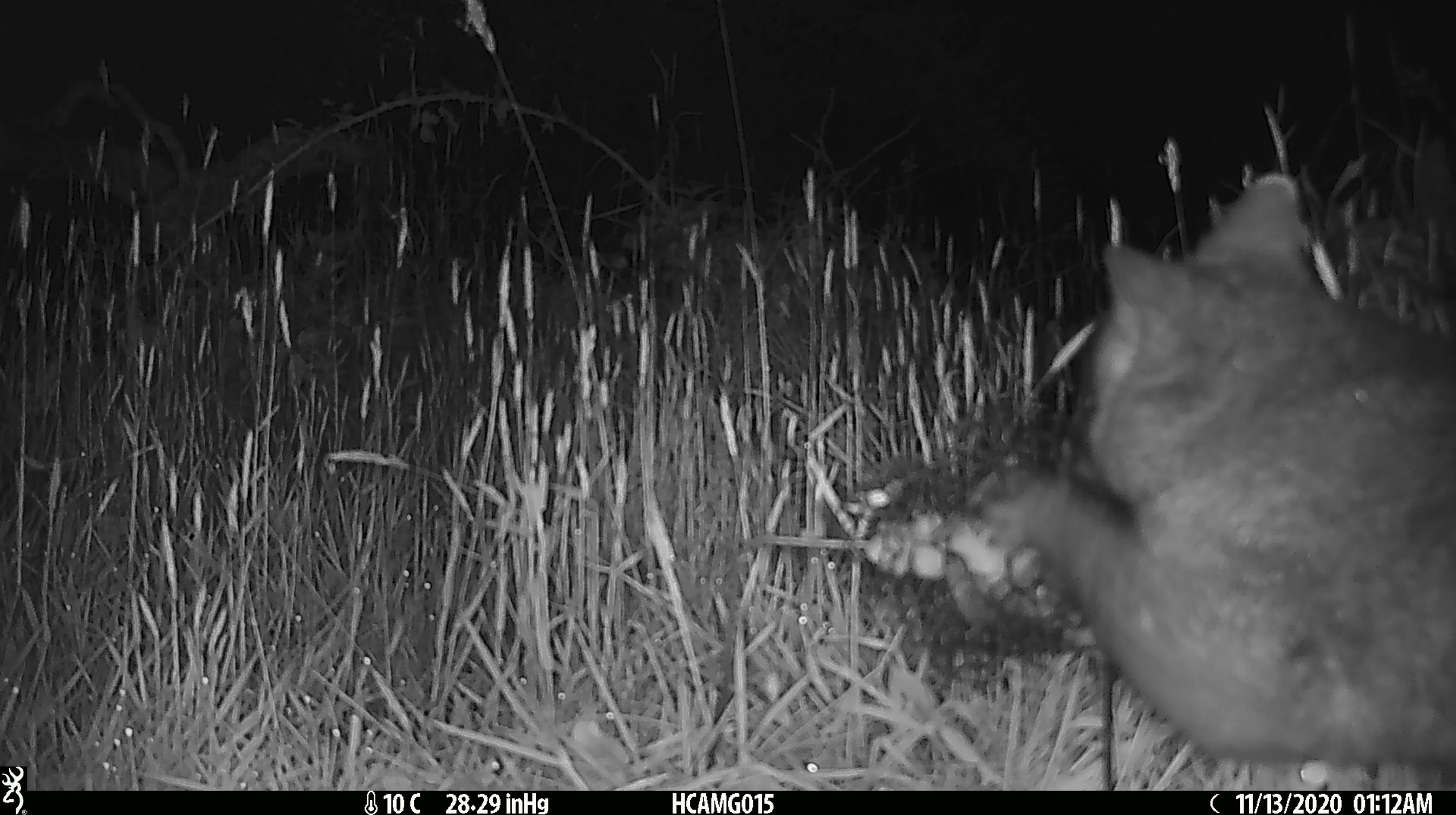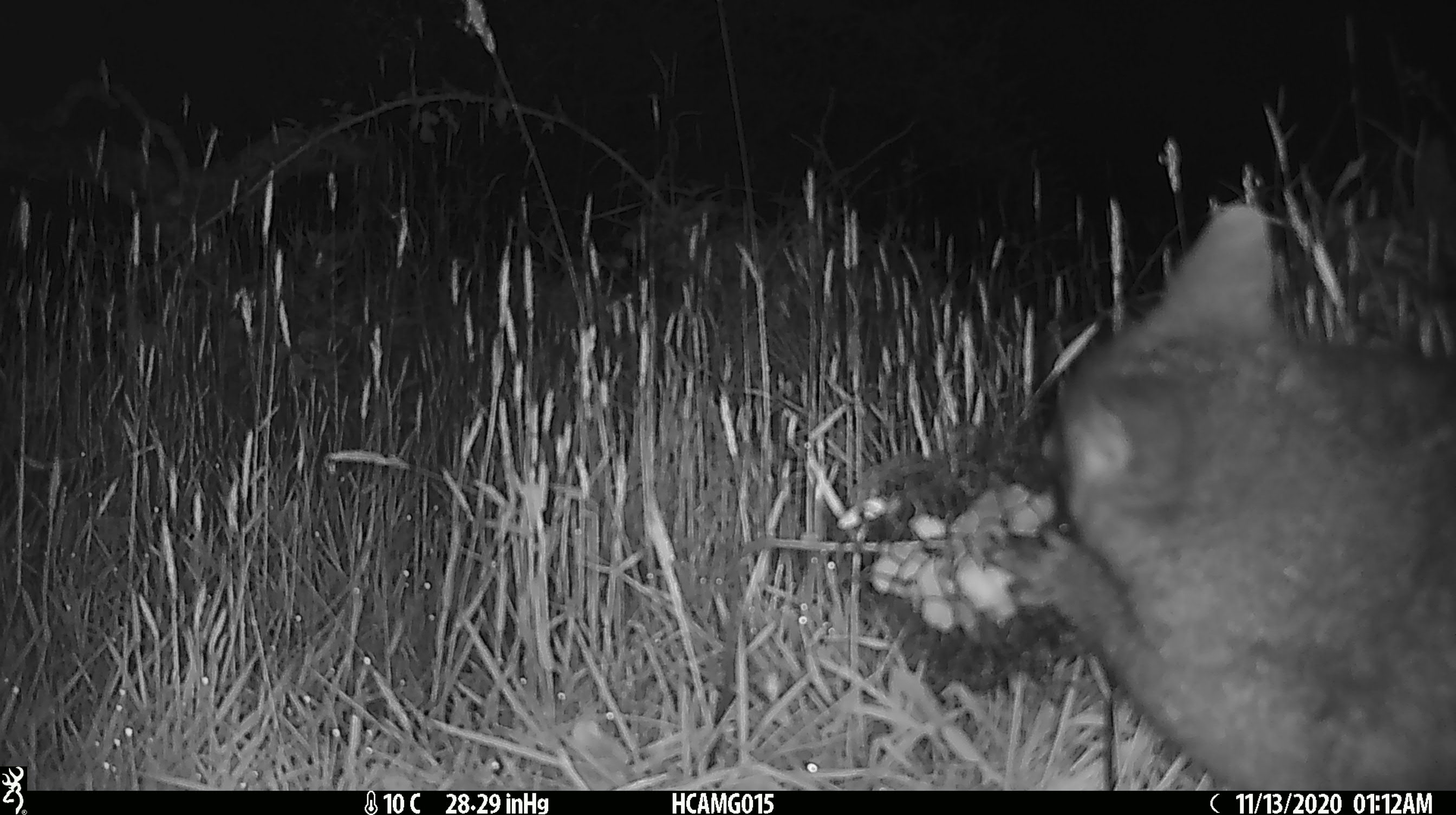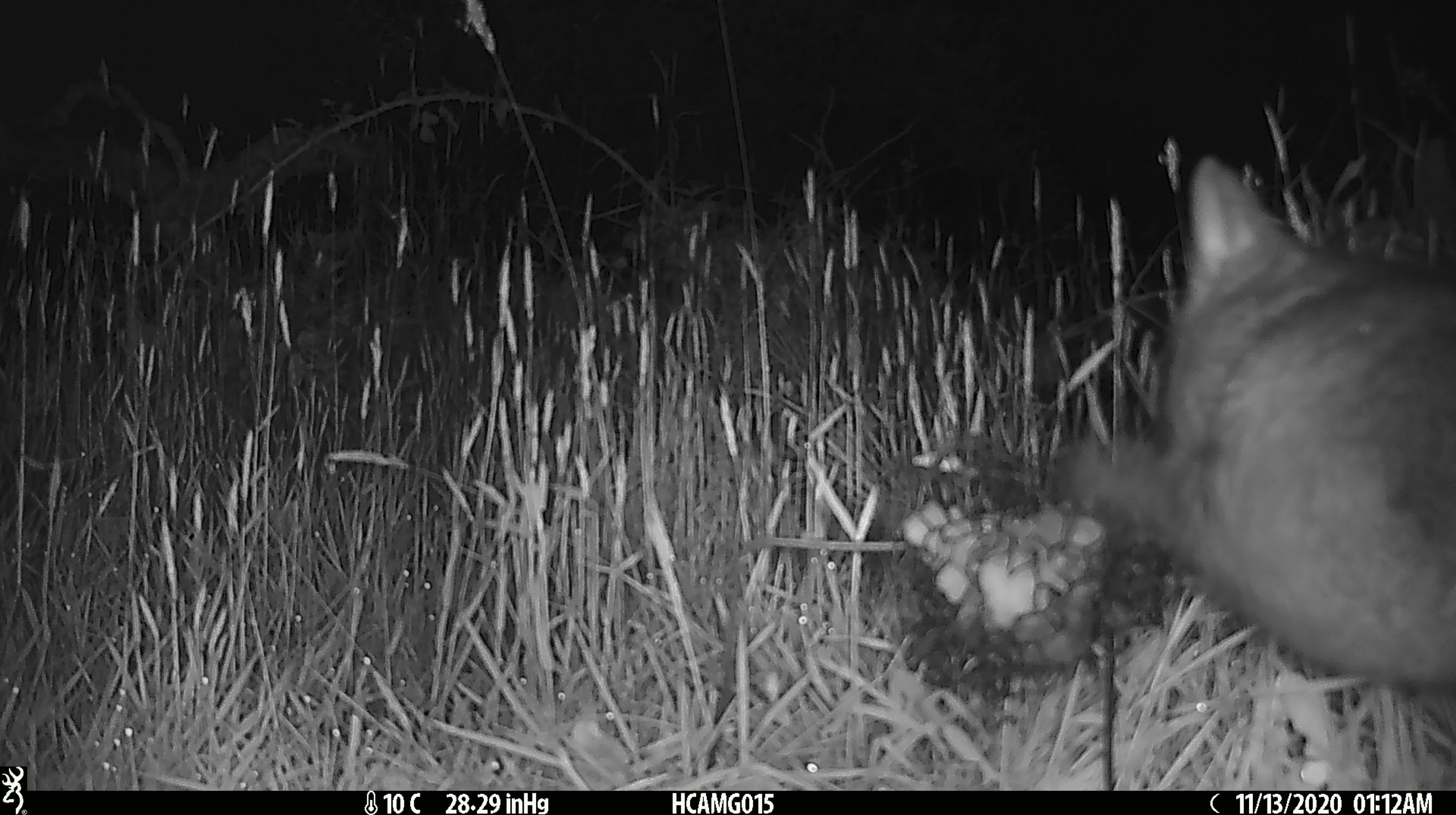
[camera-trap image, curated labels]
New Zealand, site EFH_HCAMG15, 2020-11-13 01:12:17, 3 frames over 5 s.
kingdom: Animalia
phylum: Chordata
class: Mammalia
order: Diprotodontia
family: Phalangeridae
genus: Trichosurus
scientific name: Trichosurus vulpecula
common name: common brushtail possum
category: possum